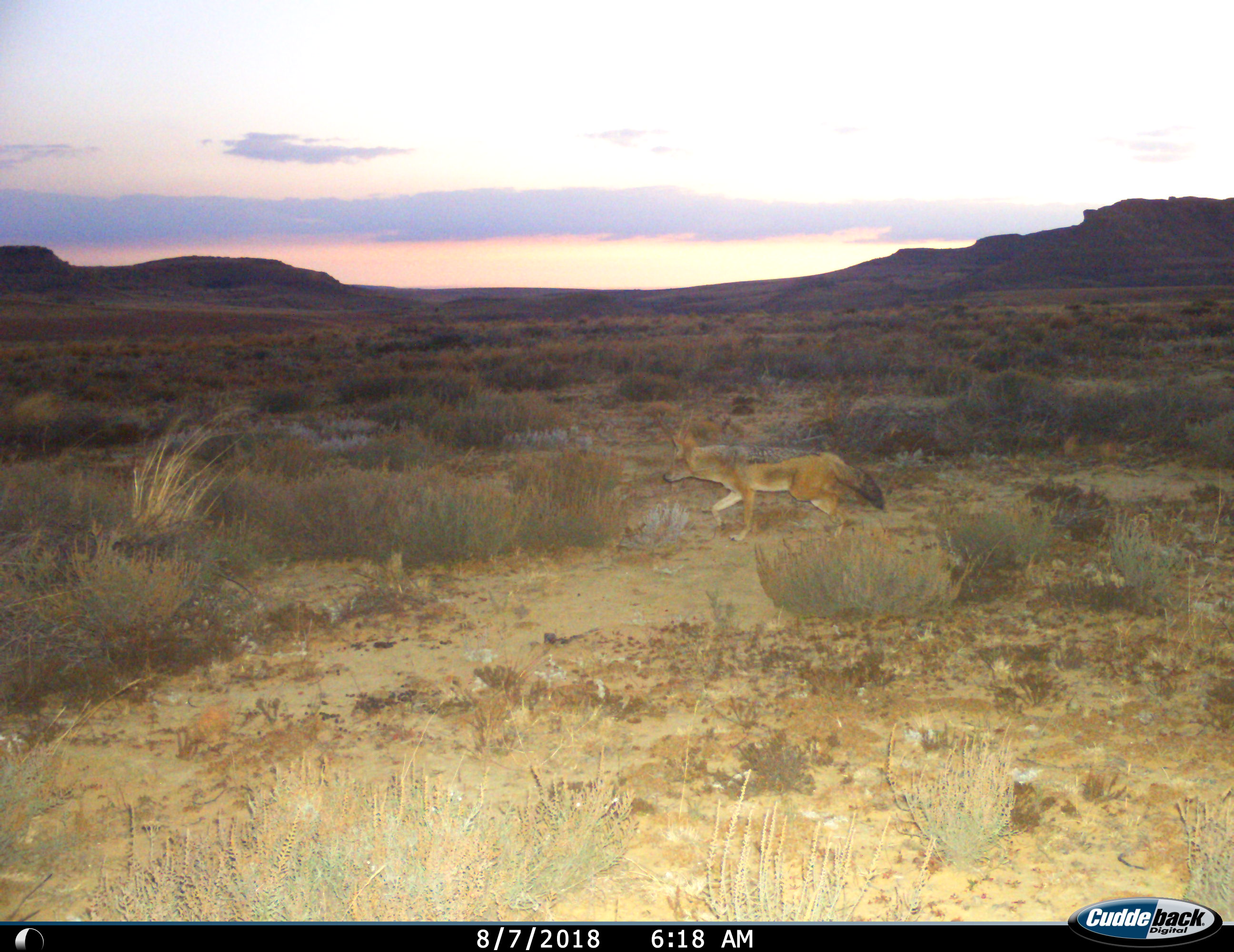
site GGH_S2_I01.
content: unidentified animal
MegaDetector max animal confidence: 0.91